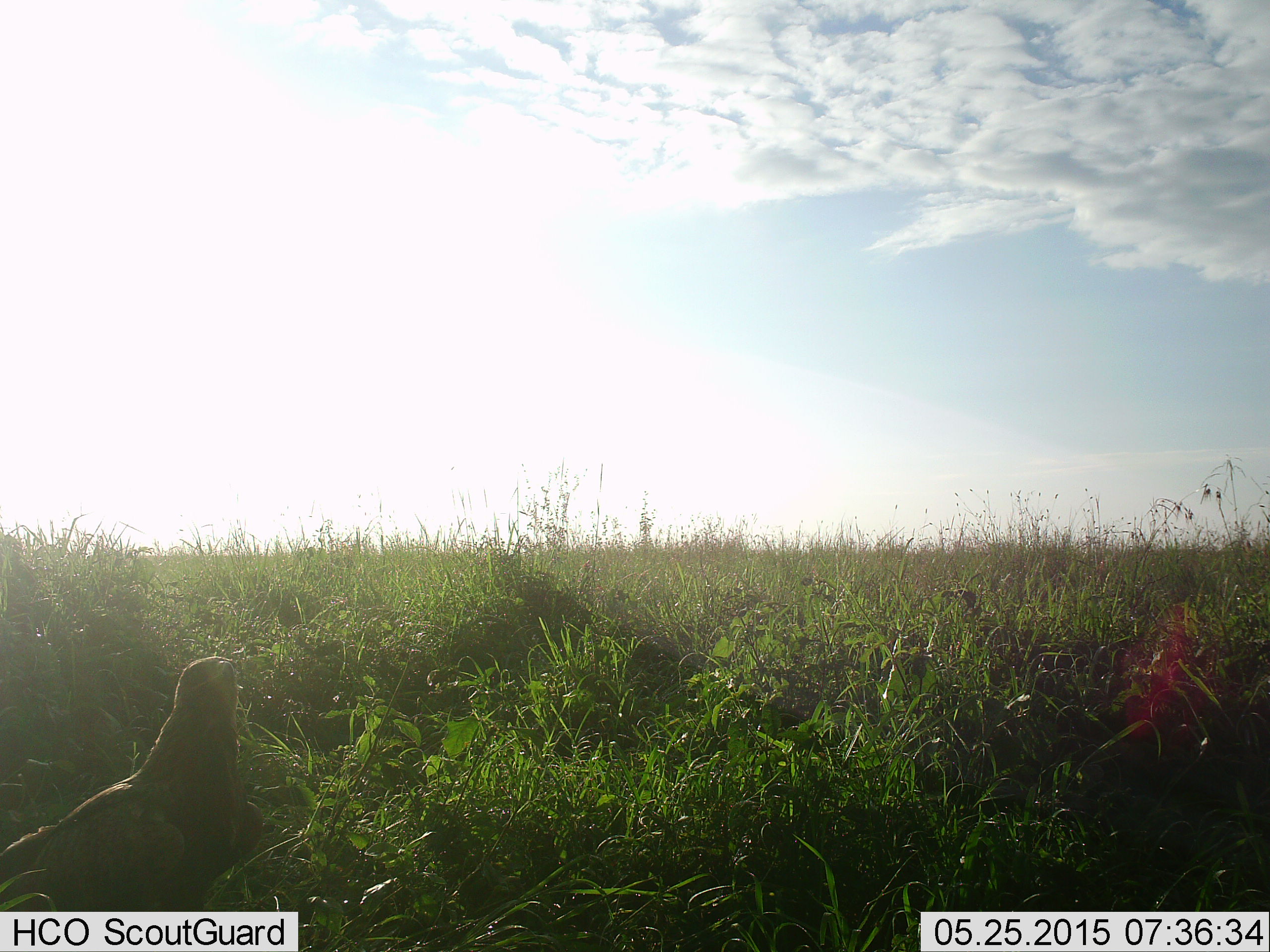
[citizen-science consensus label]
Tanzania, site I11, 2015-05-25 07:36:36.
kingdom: Animalia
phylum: Chordata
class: Aves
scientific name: Aves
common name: bird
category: otherbird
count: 1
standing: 89%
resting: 11%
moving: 0%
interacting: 0%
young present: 0%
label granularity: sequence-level